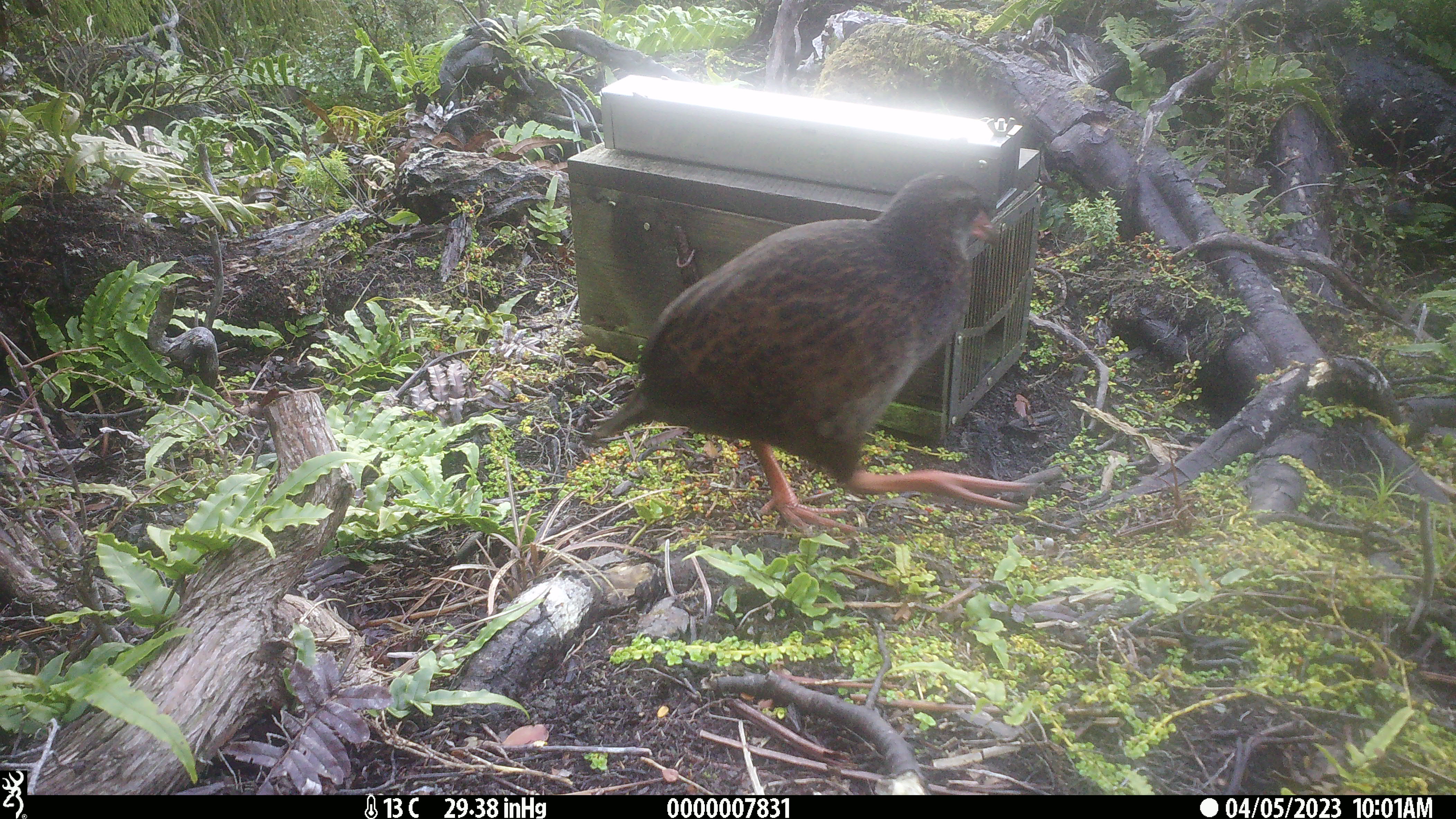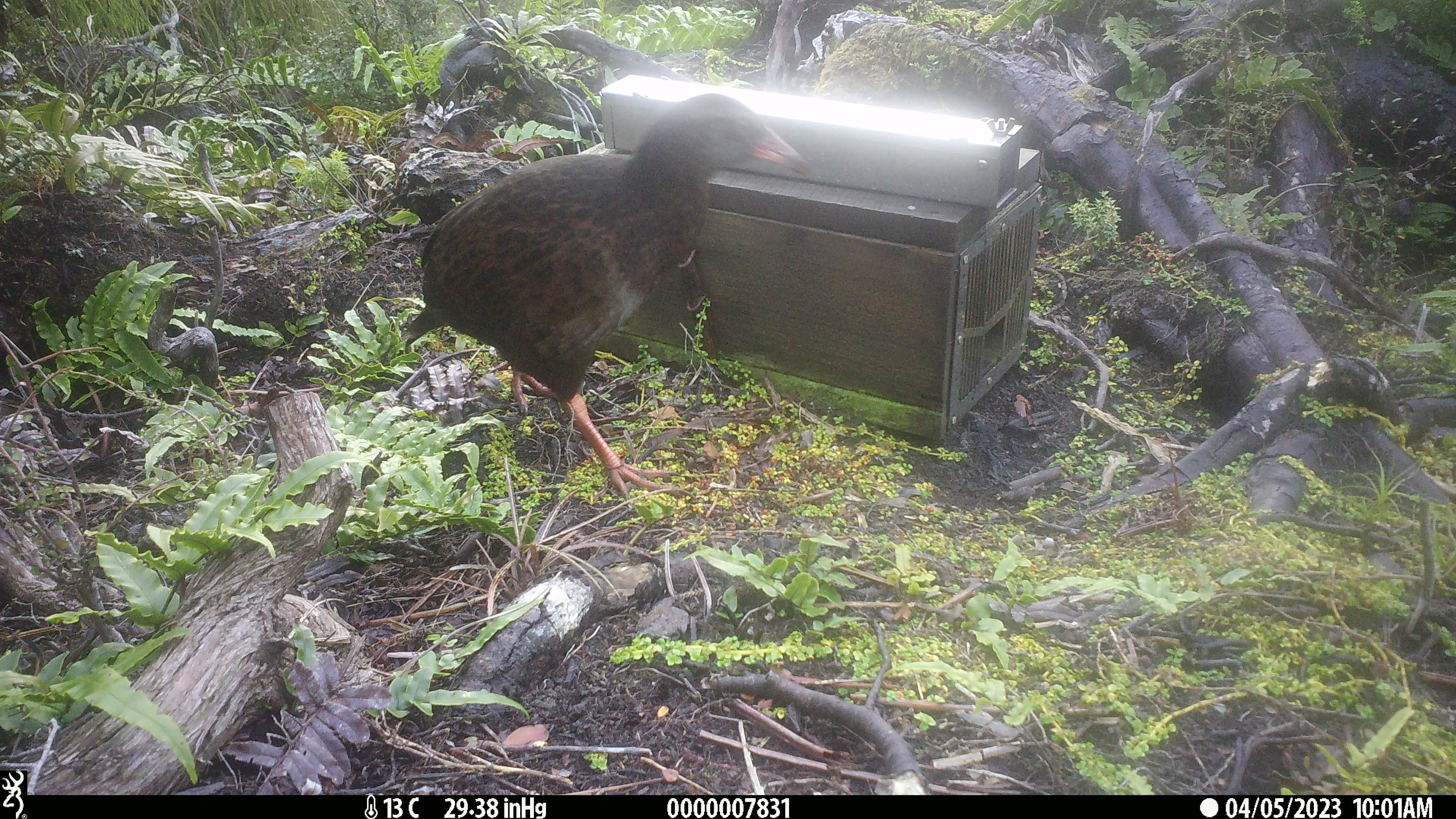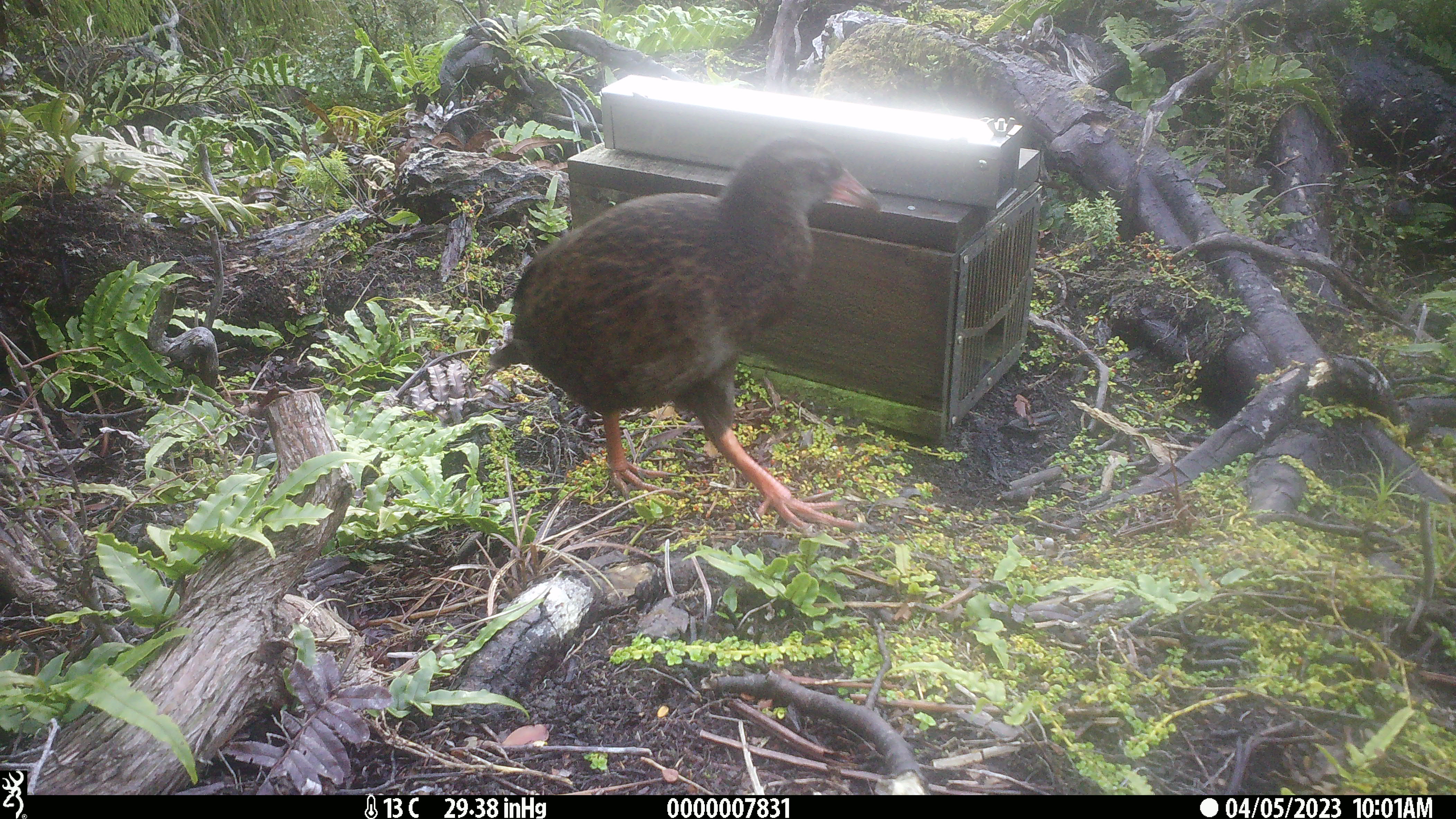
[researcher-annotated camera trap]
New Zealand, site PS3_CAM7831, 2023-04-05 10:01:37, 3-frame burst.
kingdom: Animalia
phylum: Chordata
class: Aves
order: Gruiformes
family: Rallidae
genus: Gallirallus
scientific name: Gallirallus australis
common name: weka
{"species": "weka (Gallirallus australis)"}